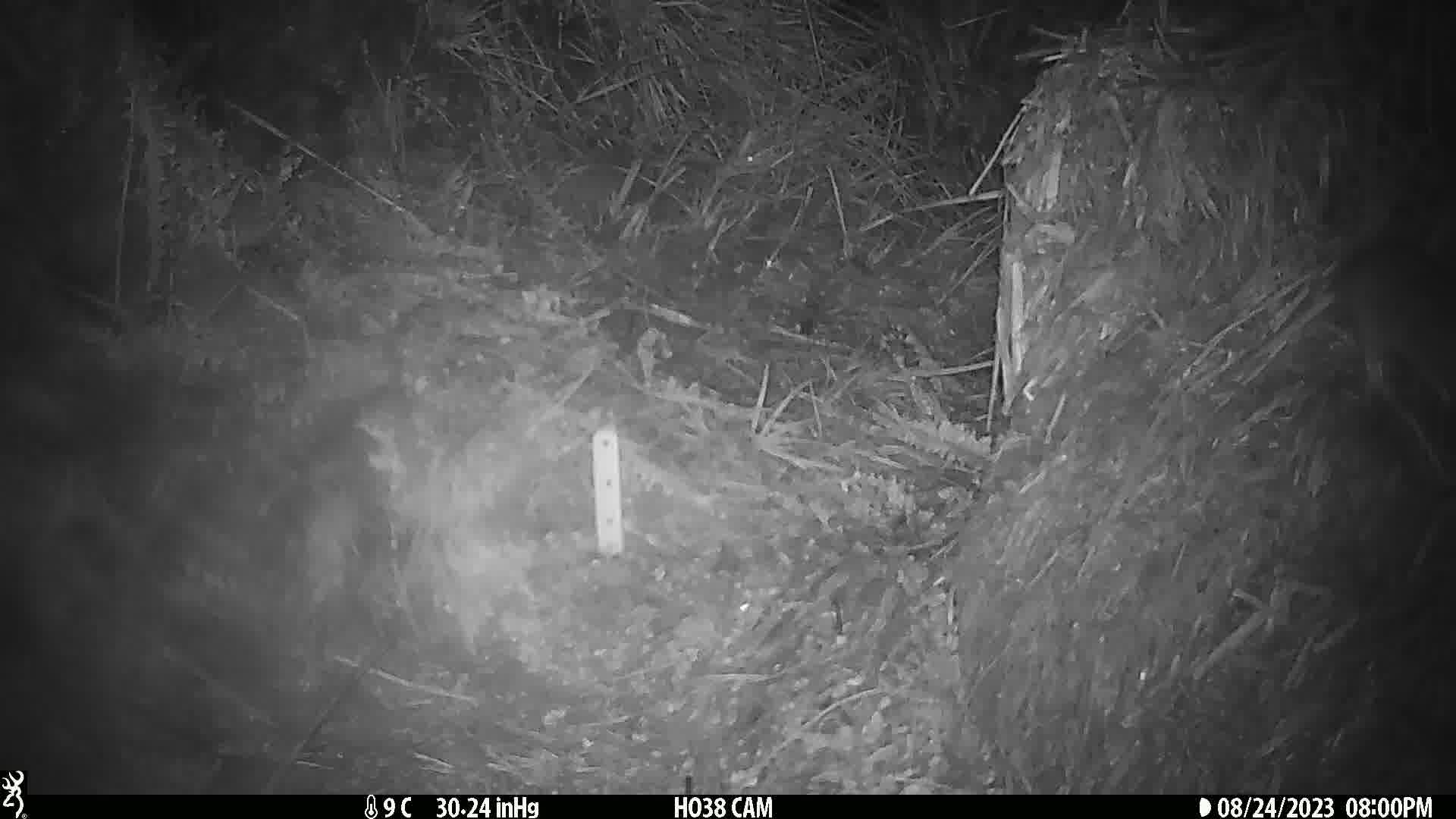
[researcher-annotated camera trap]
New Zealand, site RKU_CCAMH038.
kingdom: Animalia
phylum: Chordata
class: Mammalia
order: Rodentia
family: Muridae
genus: Rattus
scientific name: Rattus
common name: rat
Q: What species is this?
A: Rat (Rattus).